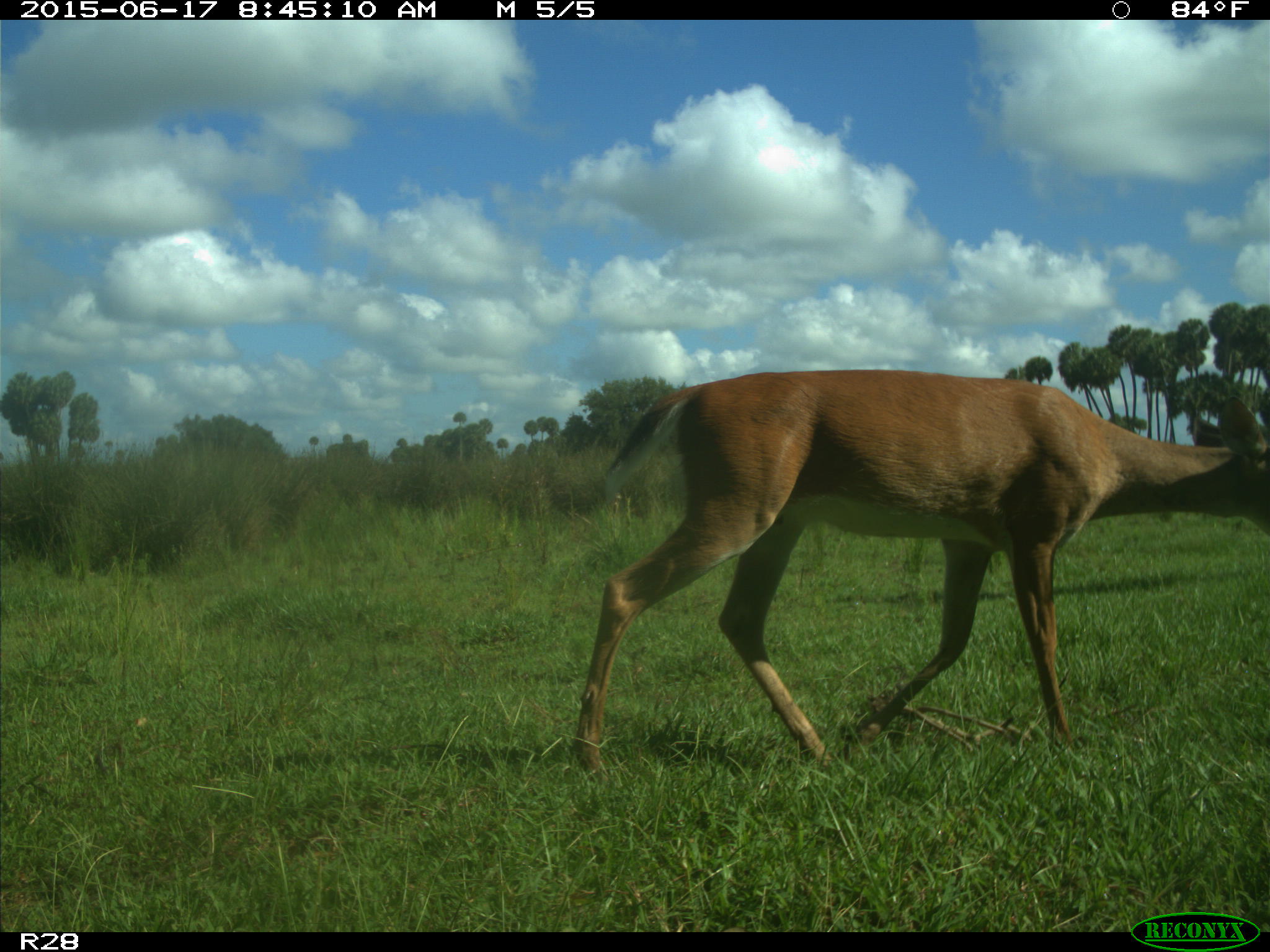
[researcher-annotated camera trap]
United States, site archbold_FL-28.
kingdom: Animalia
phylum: Chordata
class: Mammalia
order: Artiodactyla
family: Cervidae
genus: Odocoileus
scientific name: Odocoileus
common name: deer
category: unidentified deer